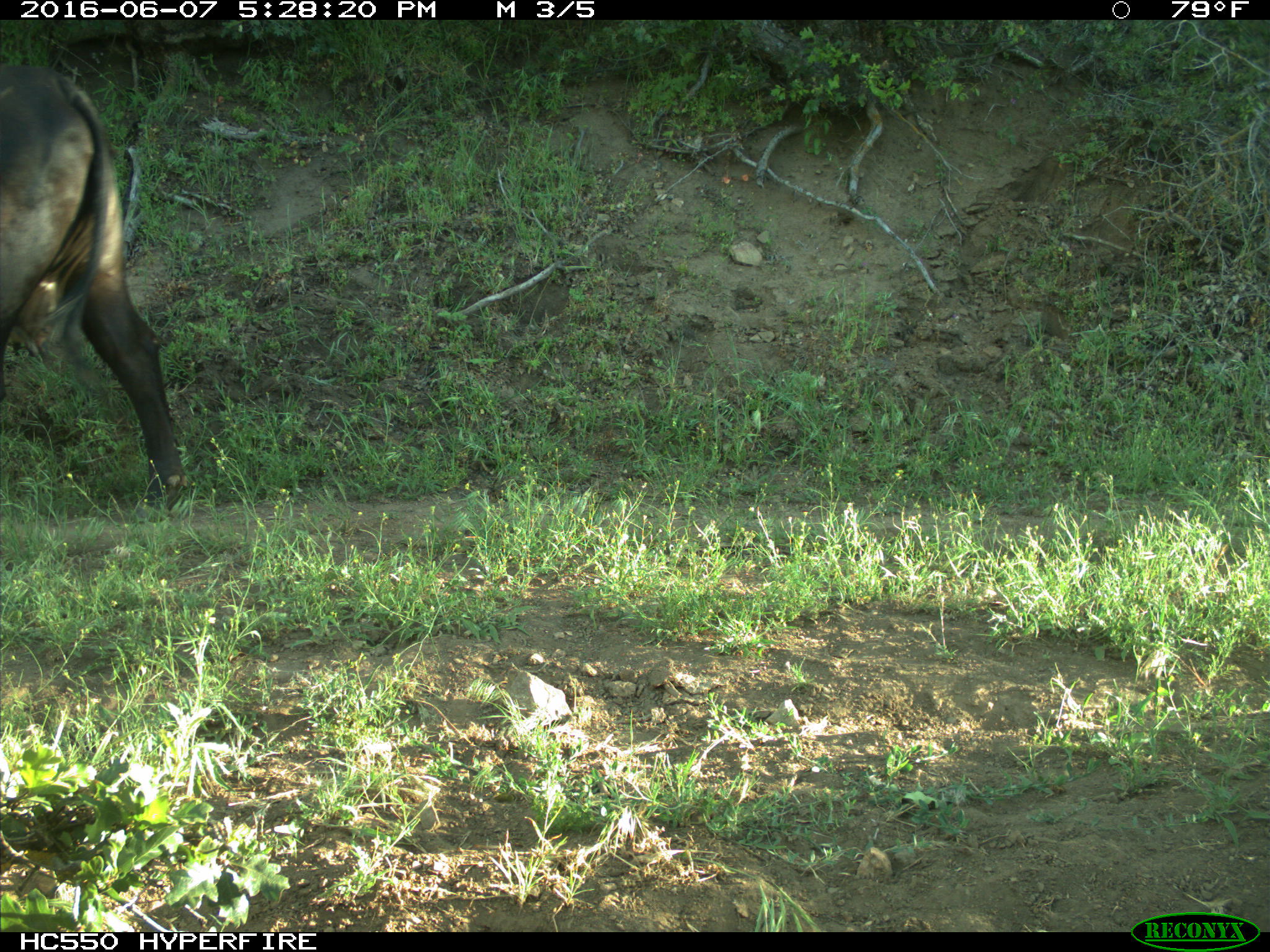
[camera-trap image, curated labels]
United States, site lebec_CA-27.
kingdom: Animalia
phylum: Chordata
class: Mammalia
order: Artiodactyla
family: Bovidae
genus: Bos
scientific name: Bos taurus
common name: domestic cow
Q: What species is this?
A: Bos taurus (domestic cow).